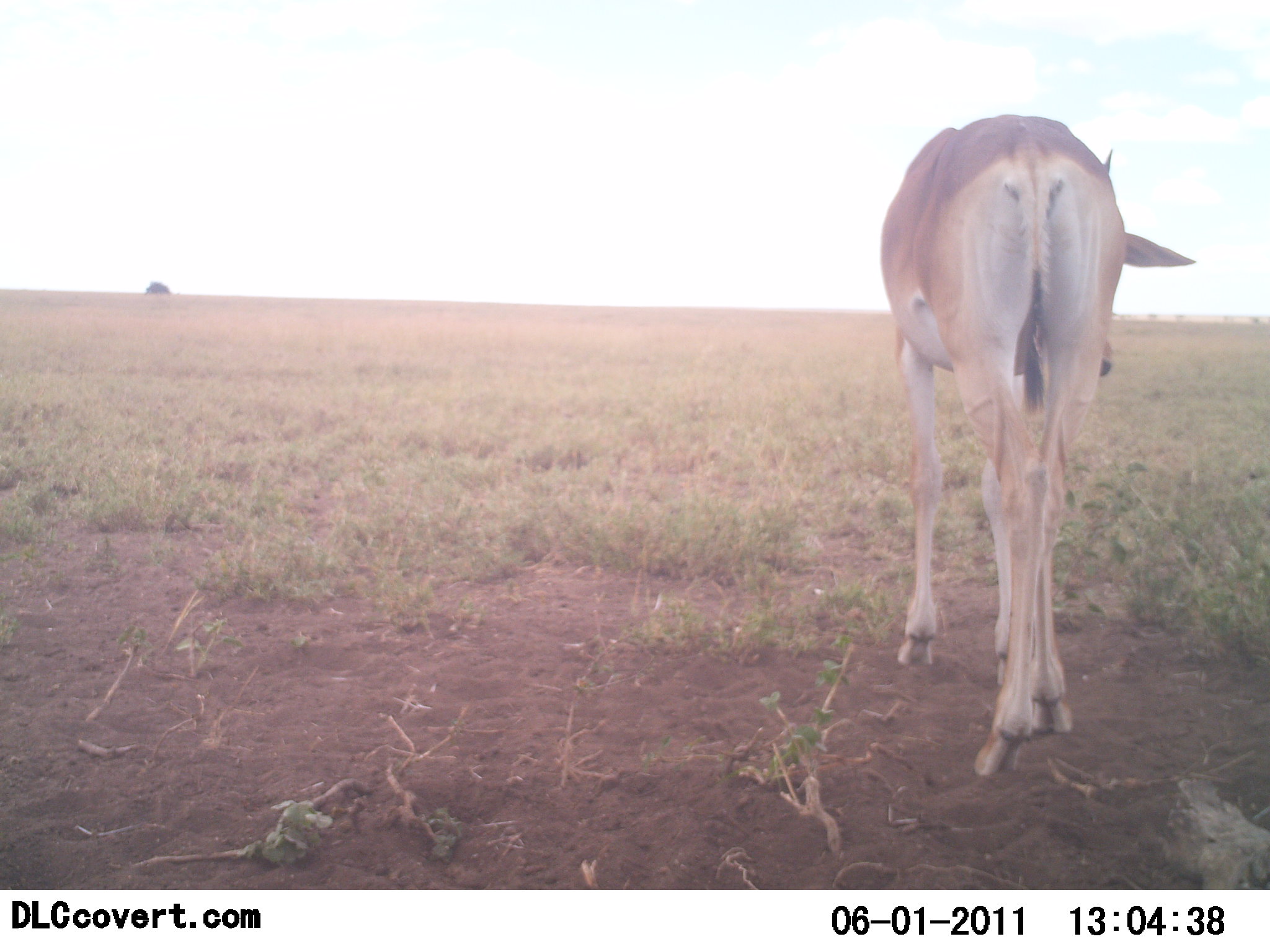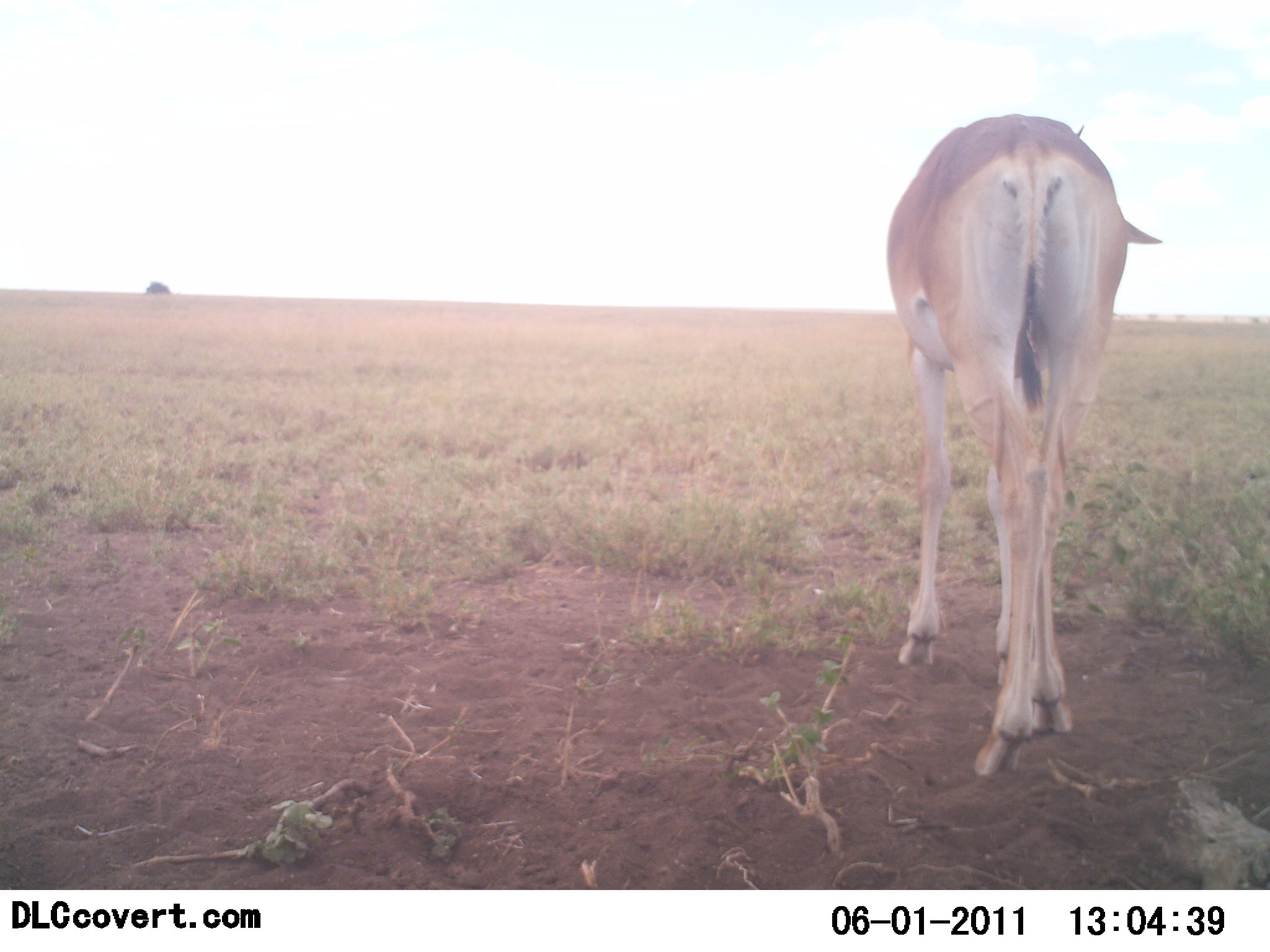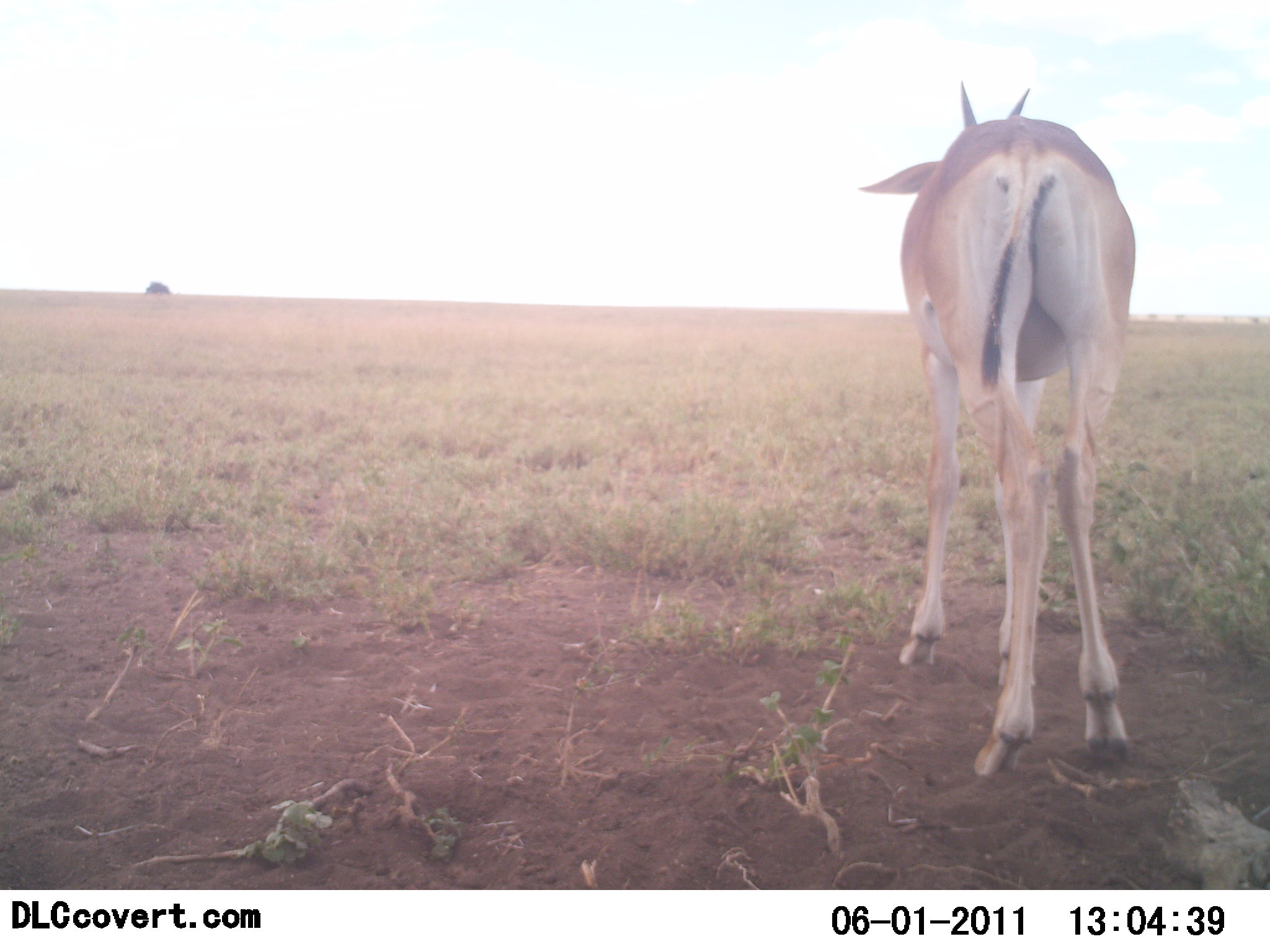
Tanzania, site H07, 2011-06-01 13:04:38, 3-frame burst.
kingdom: Animalia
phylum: Chordata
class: Mammalia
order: Artiodactyla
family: Bovidae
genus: Nanger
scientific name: Nanger granti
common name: grant's gazelle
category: gazellegrants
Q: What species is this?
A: Gazellegrants (grant's gazelle) (Nanger granti).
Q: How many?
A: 1.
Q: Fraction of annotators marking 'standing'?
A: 80%.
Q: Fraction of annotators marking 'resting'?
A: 0%.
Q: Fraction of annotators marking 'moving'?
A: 20%.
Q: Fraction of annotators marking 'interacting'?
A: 0%.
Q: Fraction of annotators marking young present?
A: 0%.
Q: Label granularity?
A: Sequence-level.